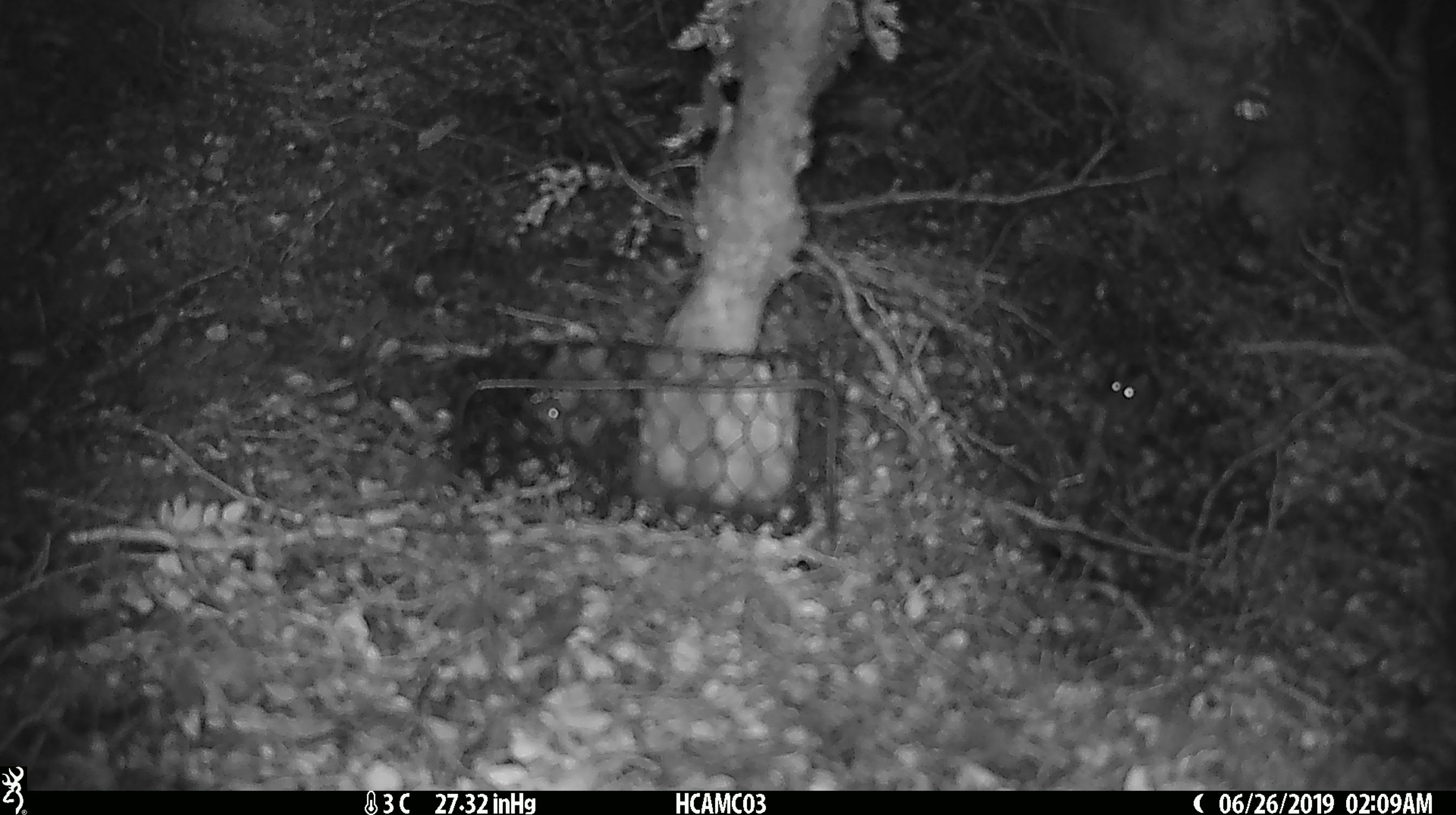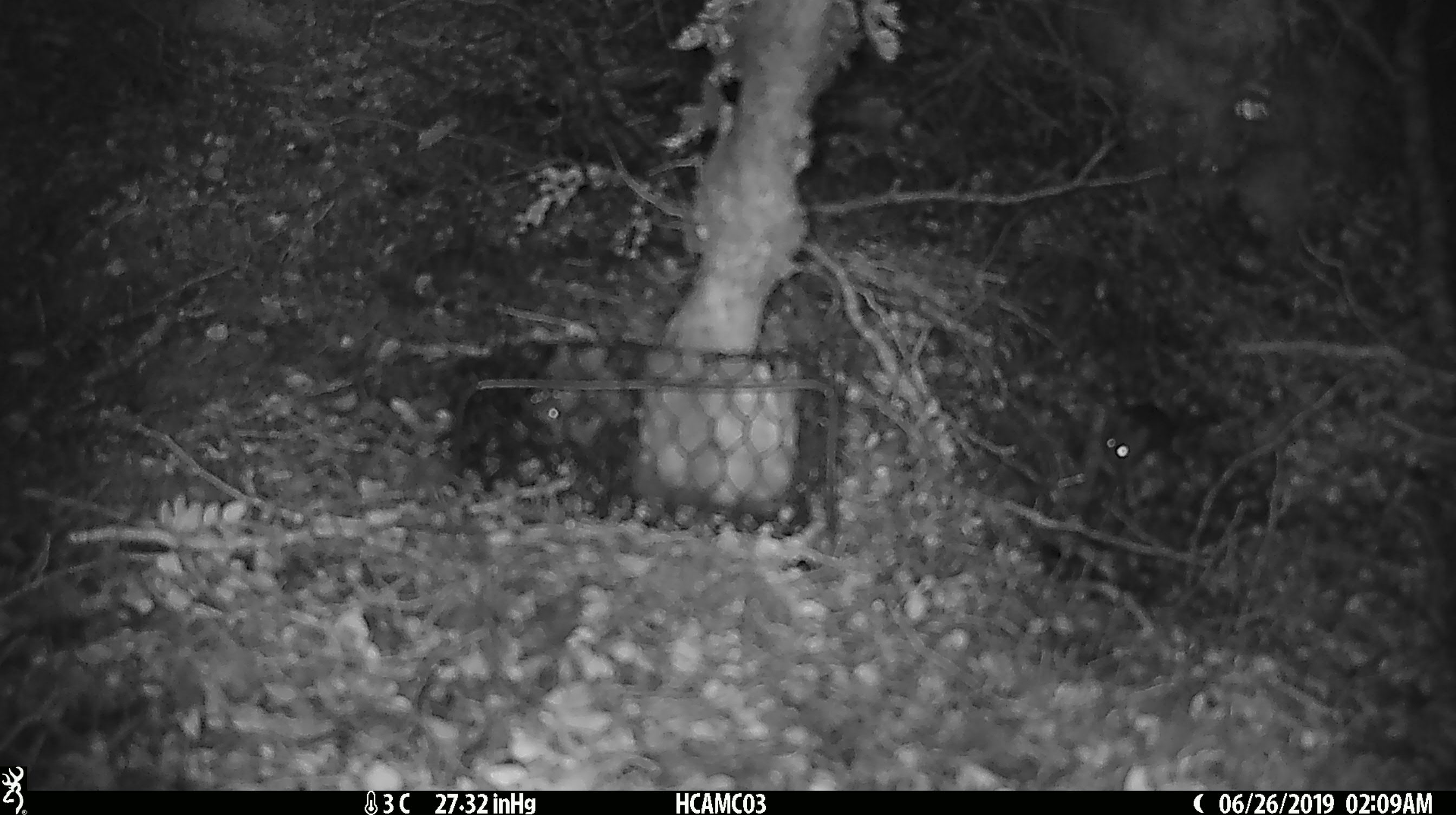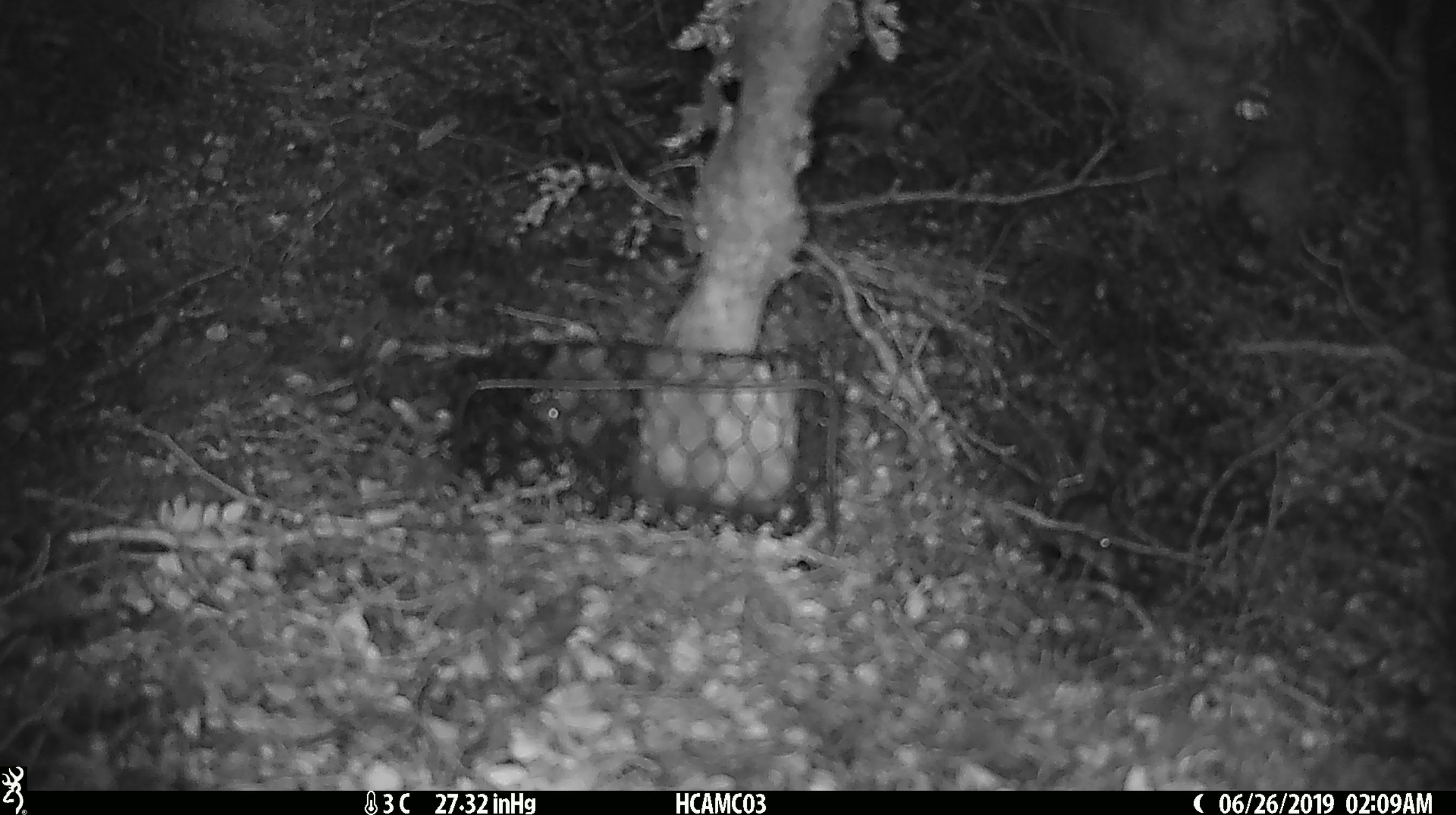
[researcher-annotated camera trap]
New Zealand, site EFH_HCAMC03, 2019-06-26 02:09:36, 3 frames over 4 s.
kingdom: Animalia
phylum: Chordata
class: Mammalia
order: Rodentia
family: Muridae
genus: Mus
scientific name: Mus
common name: mouse